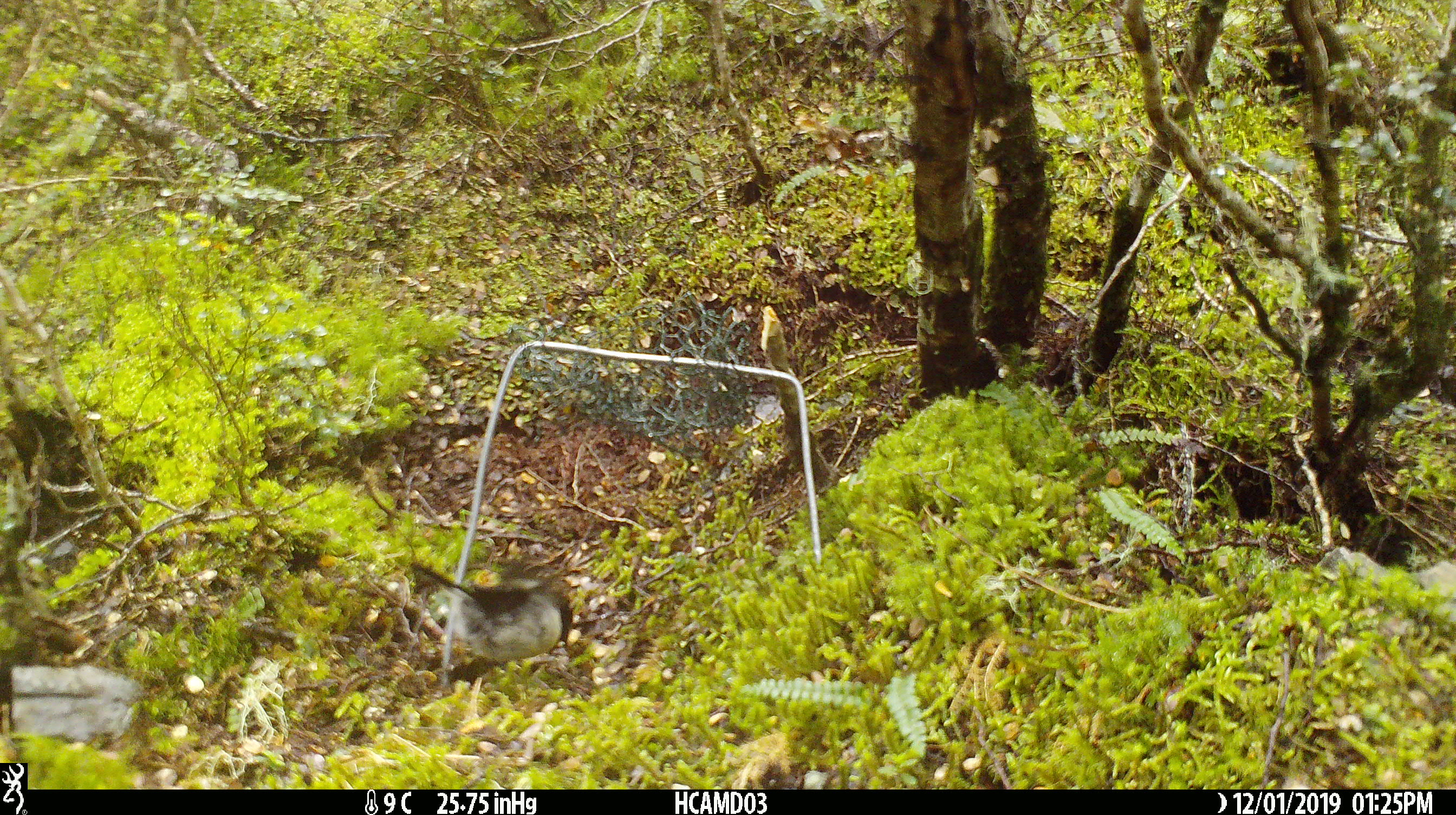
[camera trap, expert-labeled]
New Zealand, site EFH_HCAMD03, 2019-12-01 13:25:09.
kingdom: Animalia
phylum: Chordata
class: Aves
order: Passeriformes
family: Petroicidae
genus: Petroica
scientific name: Petroica macrocephala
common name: tomtit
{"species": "tomtit (Petroica macrocephala)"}